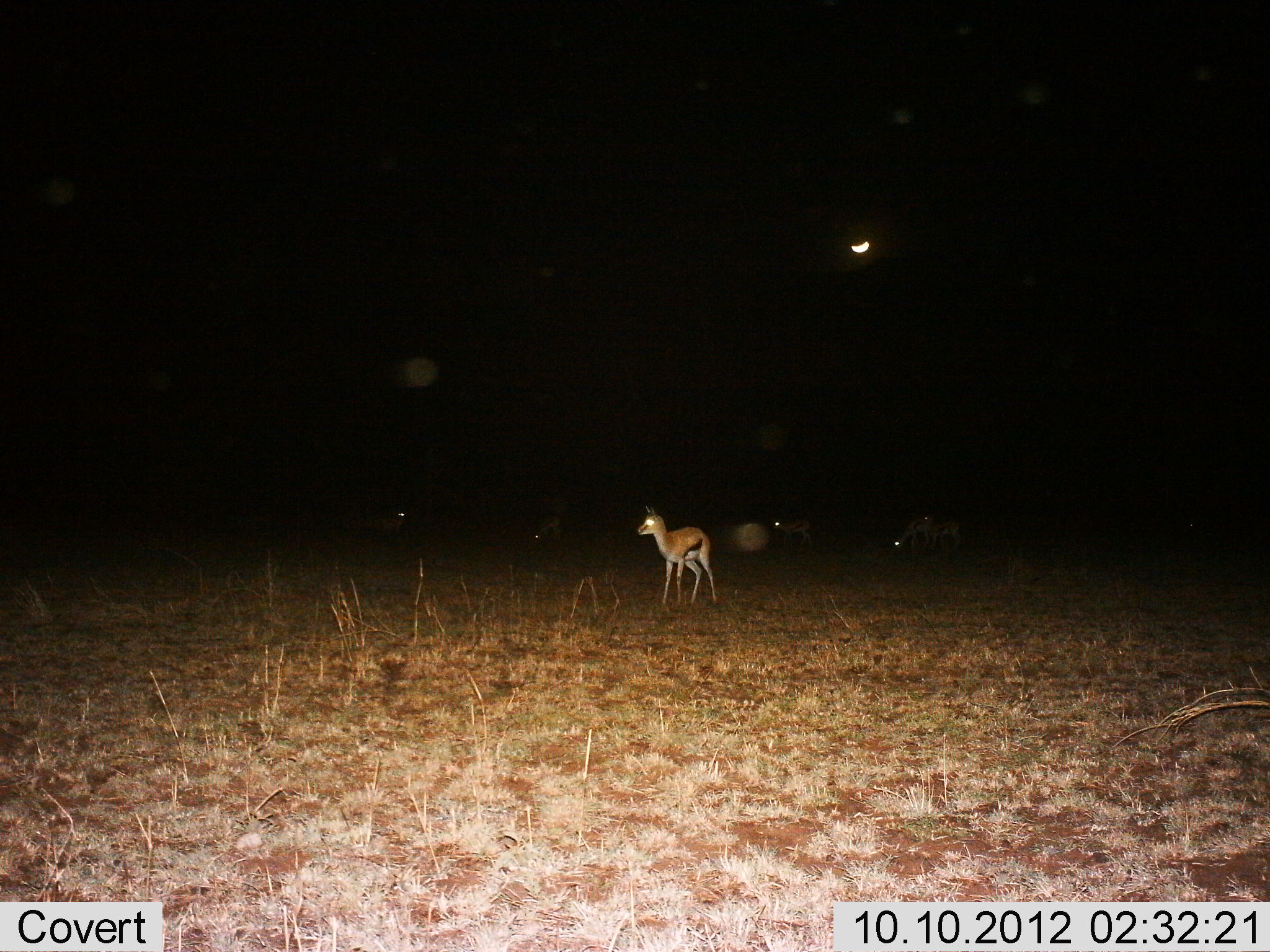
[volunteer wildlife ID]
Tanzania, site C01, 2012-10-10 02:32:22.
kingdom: Animalia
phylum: Chordata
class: Mammalia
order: Artiodactyla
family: Bovidae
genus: Eudorcas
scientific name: Eudorcas thomsonii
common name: thomson's gazelle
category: gazellethomsons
Gazellethomsons (thomson's gazelle) (Eudorcas thomsonii), count 5. Behavior (volunteer vote fractions): standing 100%, resting 0%, moving 0%, interacting 0%. Young present (vote fraction): 10%. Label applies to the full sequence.